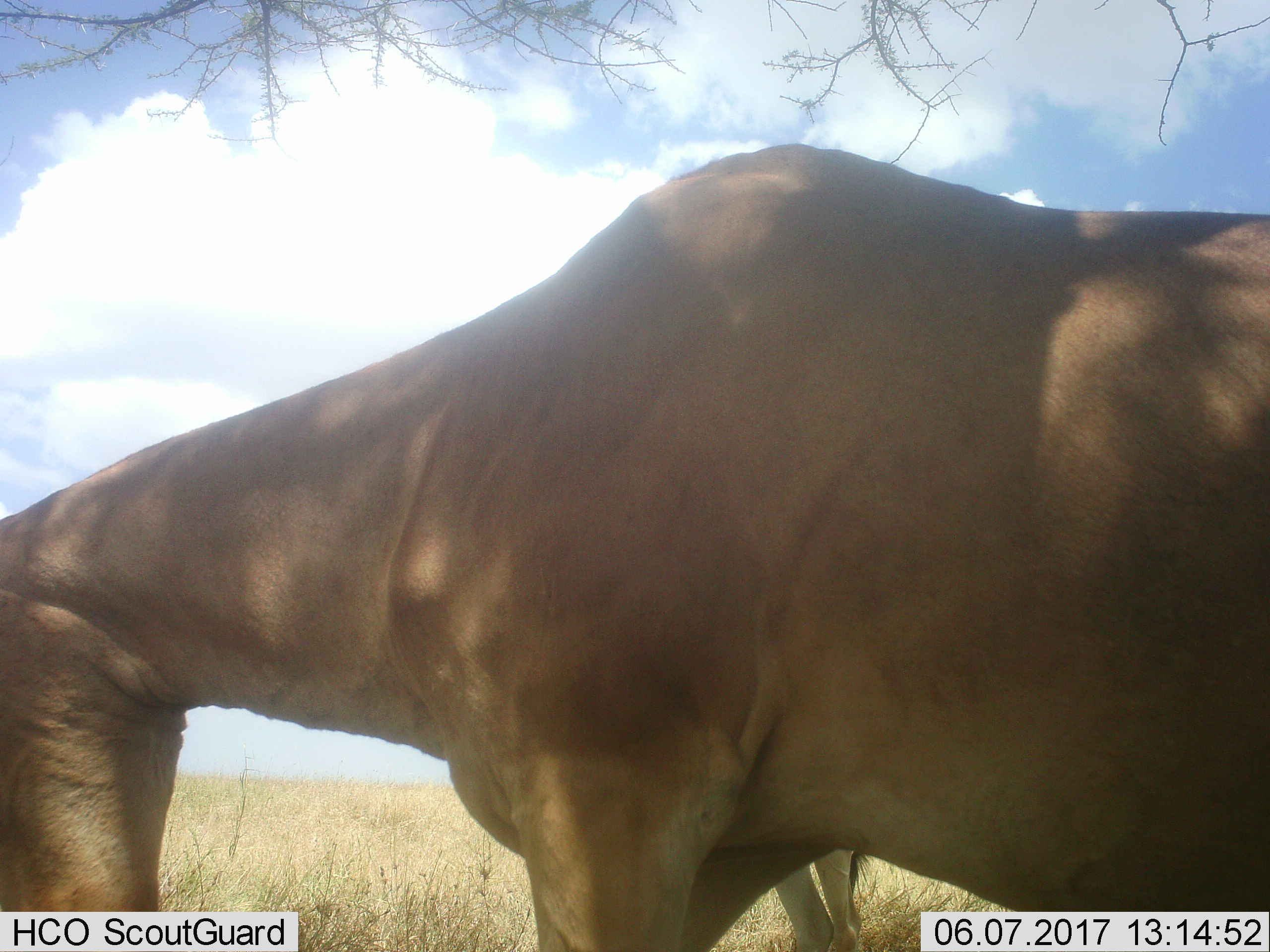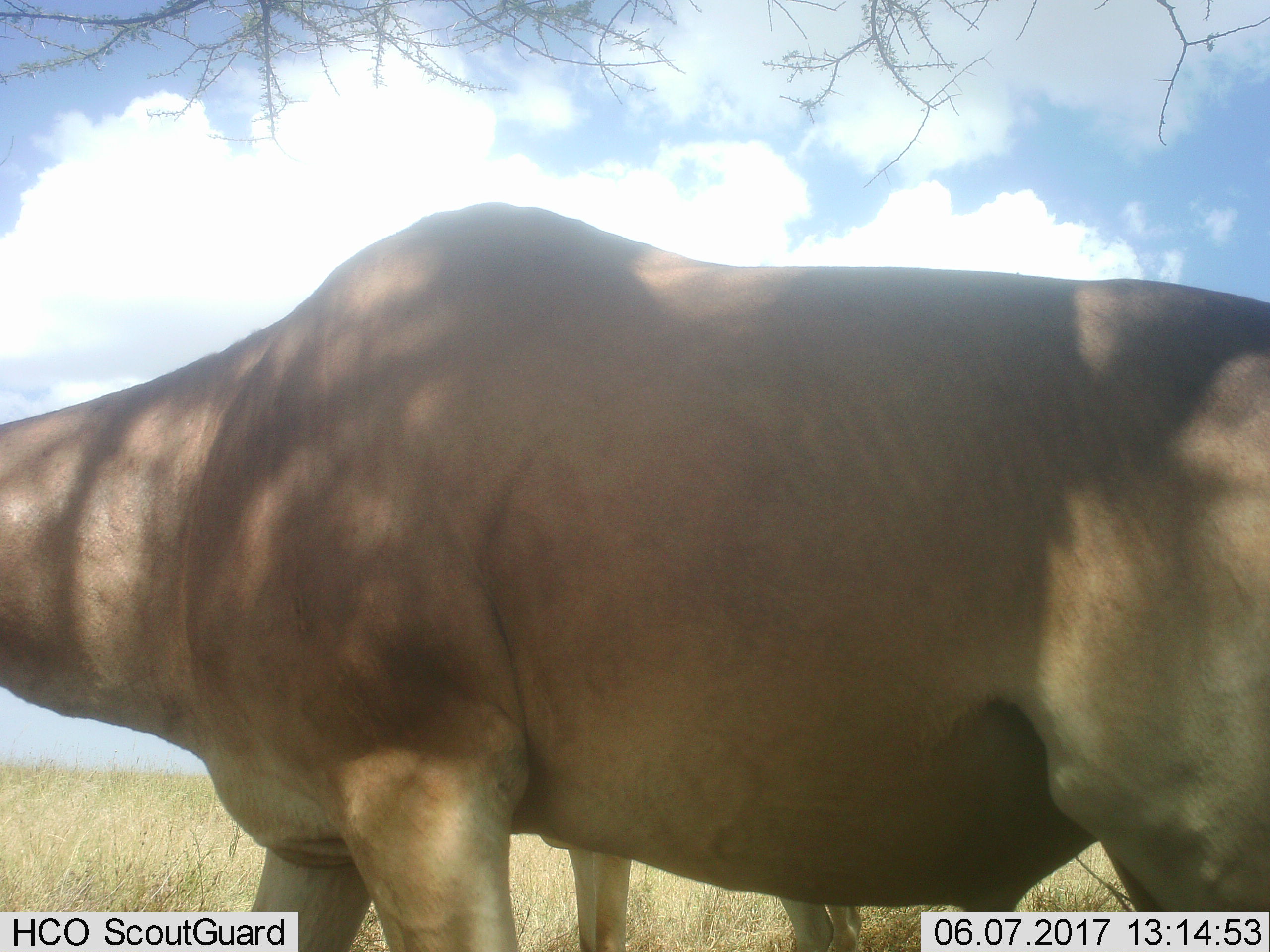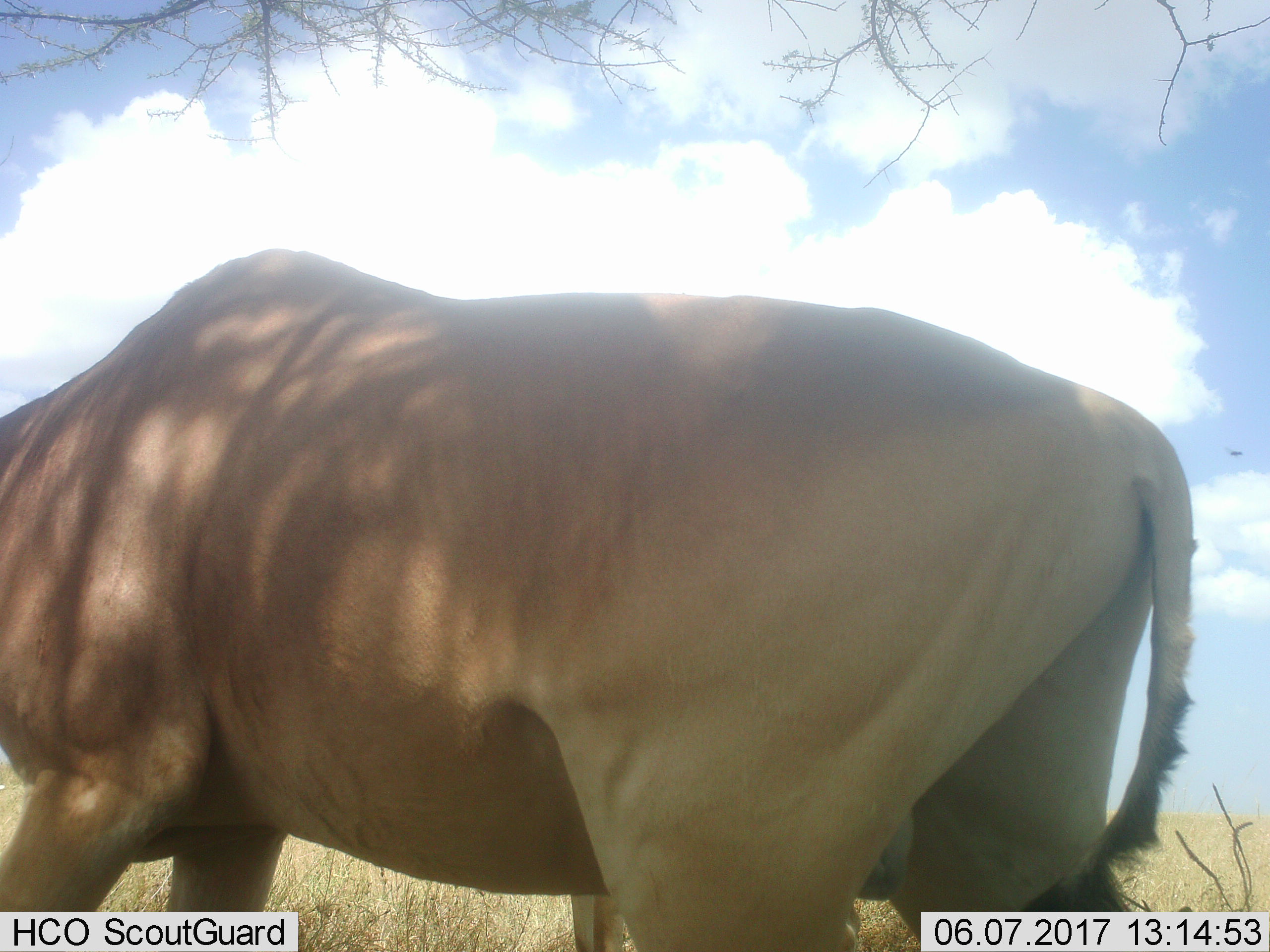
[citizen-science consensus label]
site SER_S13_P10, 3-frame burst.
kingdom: Animalia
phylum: Chordata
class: Mammalia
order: Artiodactyla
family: Bovidae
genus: Alcelaphus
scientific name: Alcelaphus buselaphus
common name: hartebeest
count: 2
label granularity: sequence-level